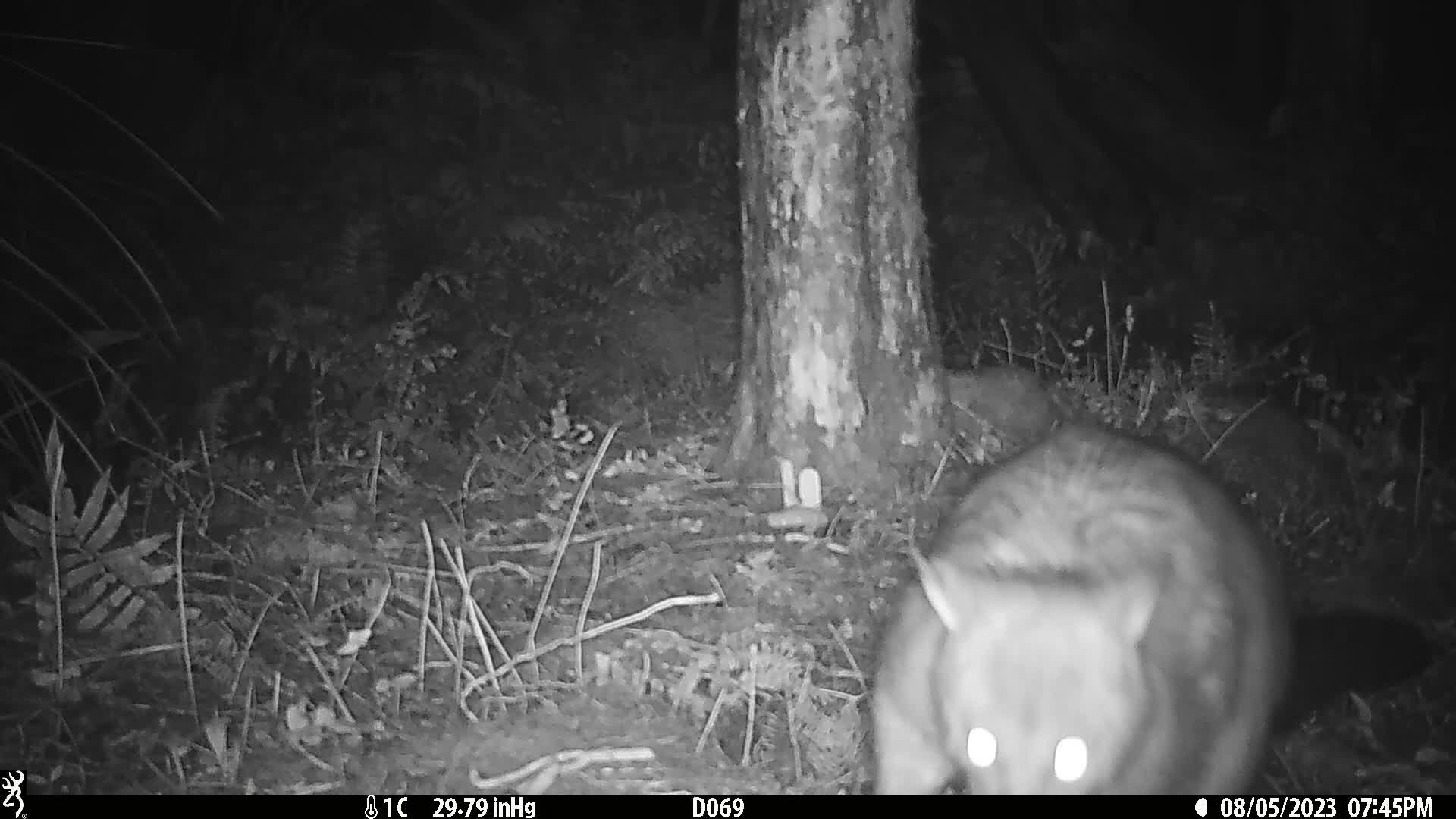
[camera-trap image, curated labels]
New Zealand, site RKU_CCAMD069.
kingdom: Animalia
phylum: Chordata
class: Mammalia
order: Diprotodontia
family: Phalangeridae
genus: Trichosurus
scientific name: Trichosurus vulpecula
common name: common brushtail possum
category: possum